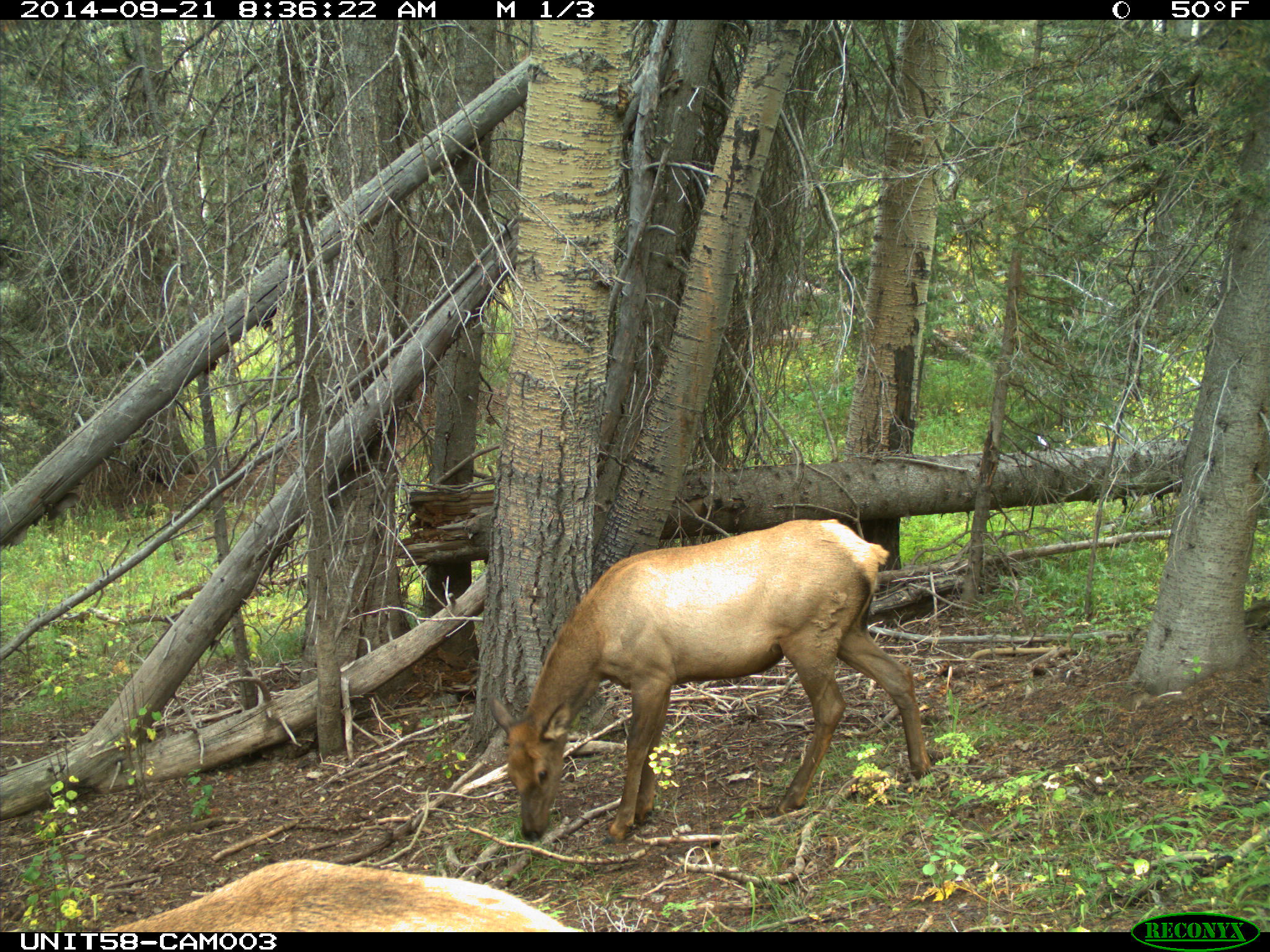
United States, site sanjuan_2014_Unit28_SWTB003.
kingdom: Animalia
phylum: Chordata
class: Mammalia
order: Artiodactyla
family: Cervidae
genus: Cervus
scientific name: Cervus elaphus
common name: red deer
Cervus elaphus (red deer).